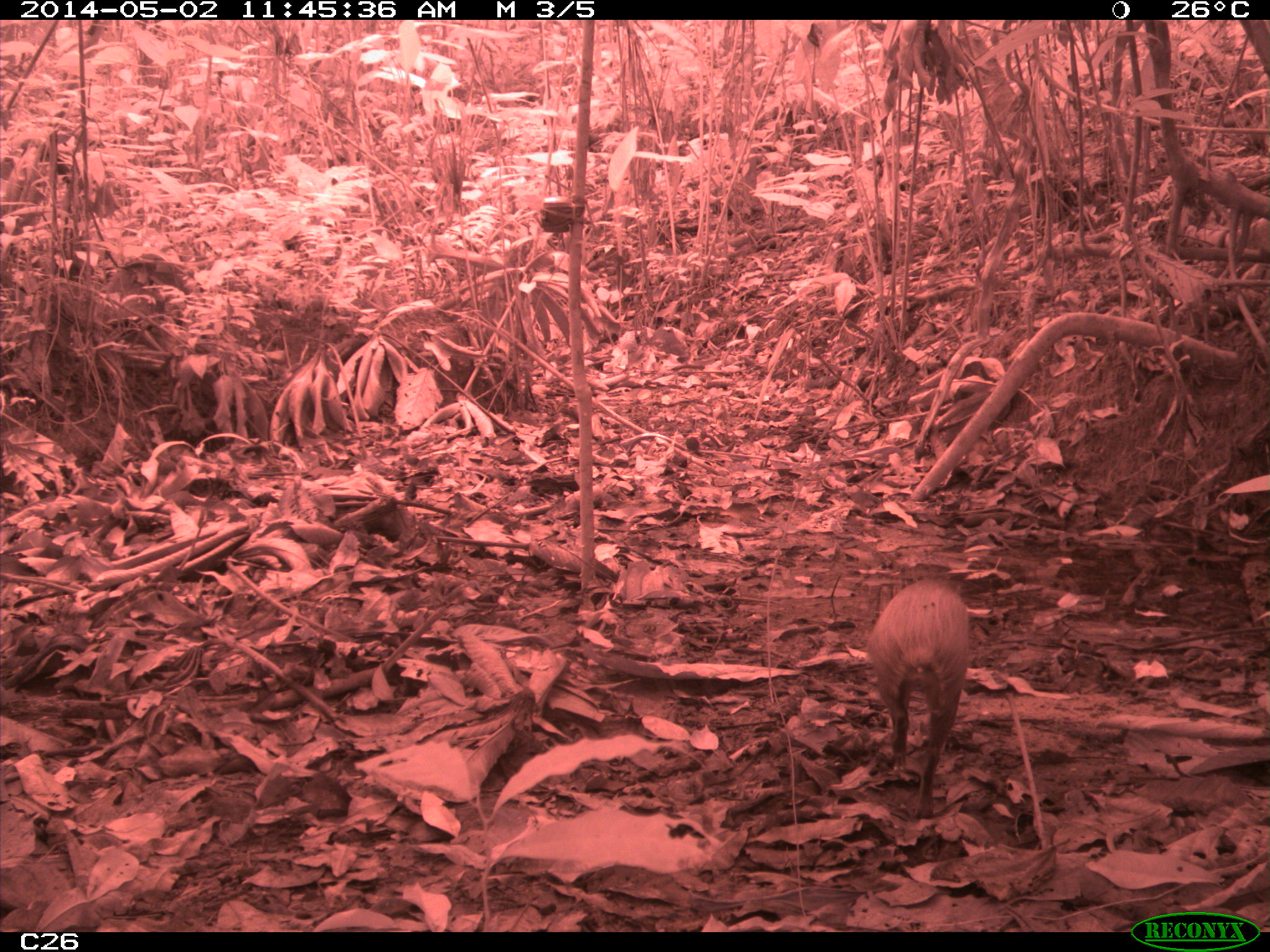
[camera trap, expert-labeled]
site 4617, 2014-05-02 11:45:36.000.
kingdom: Animalia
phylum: Chordata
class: Mammalia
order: Rodentia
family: Dasyproctidae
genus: Dasyprocta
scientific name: Dasyprocta leporina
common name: red-rumped agouti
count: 1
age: adult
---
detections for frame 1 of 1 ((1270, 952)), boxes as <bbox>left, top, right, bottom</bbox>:
dasyprocta leporina: <bbox>869, 572, 970, 818</bbox>